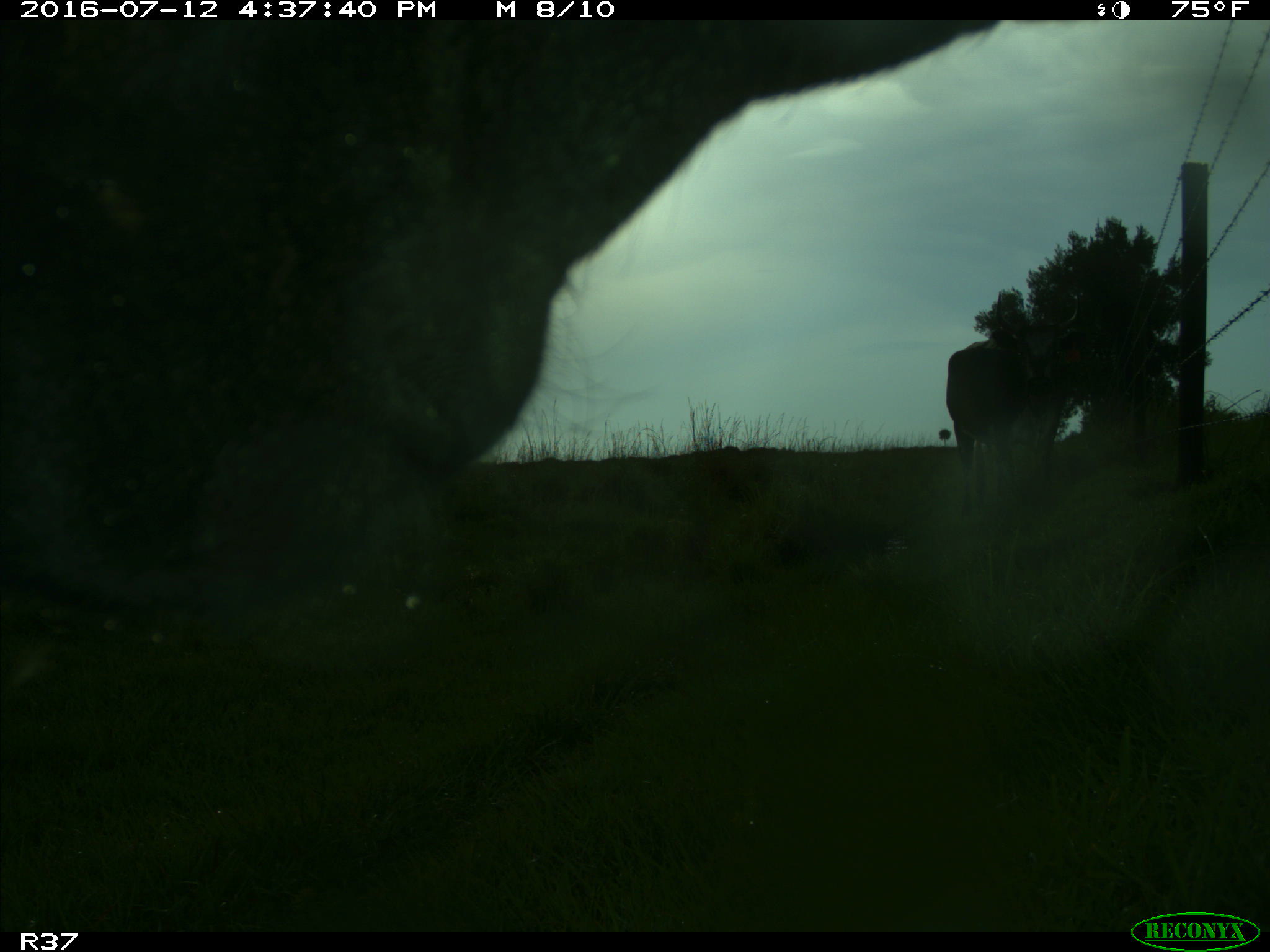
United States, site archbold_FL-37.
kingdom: Animalia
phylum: Chordata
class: Mammalia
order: Artiodactyla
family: Bovidae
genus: Bos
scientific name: Bos taurus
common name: domestic cow